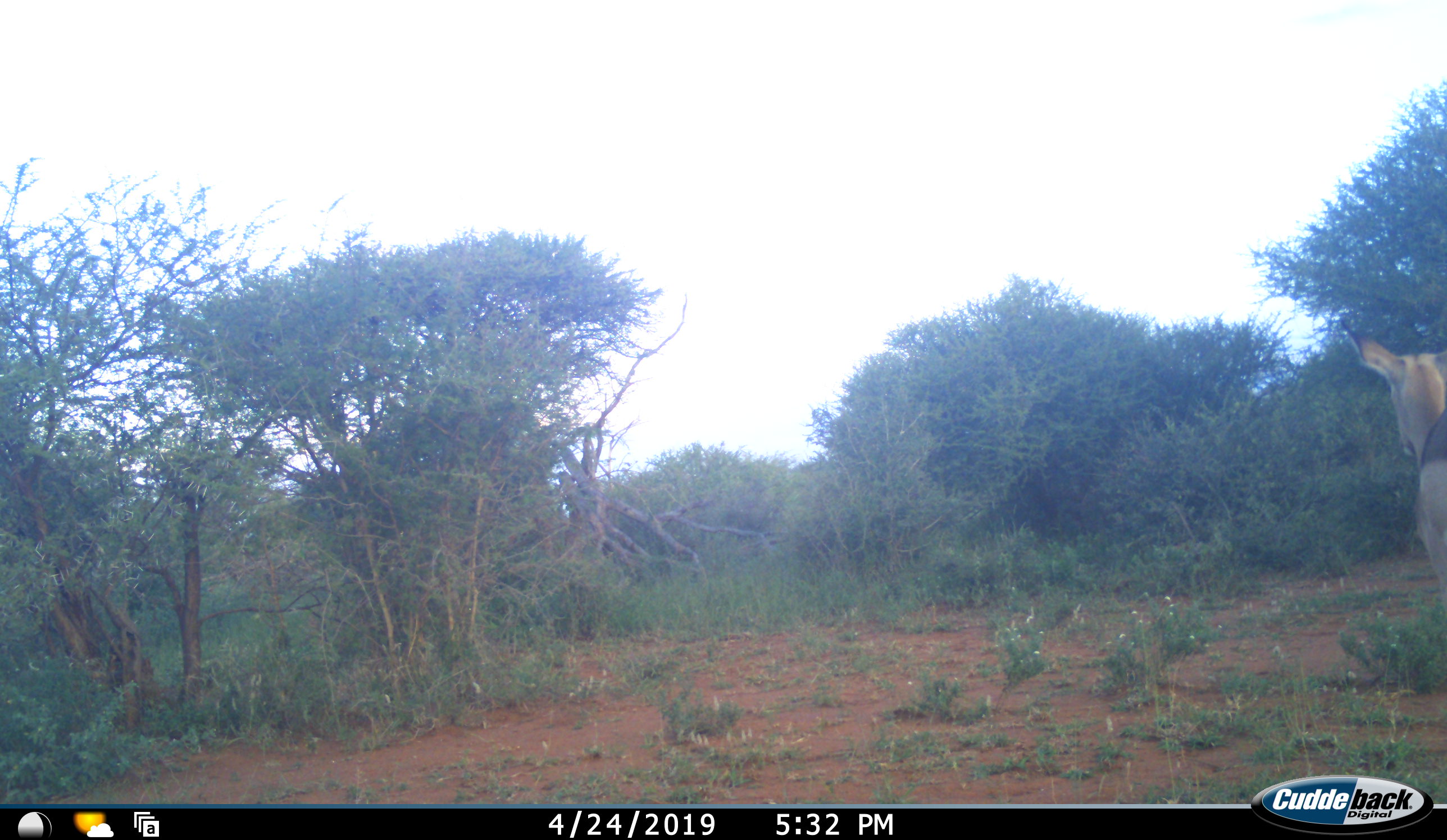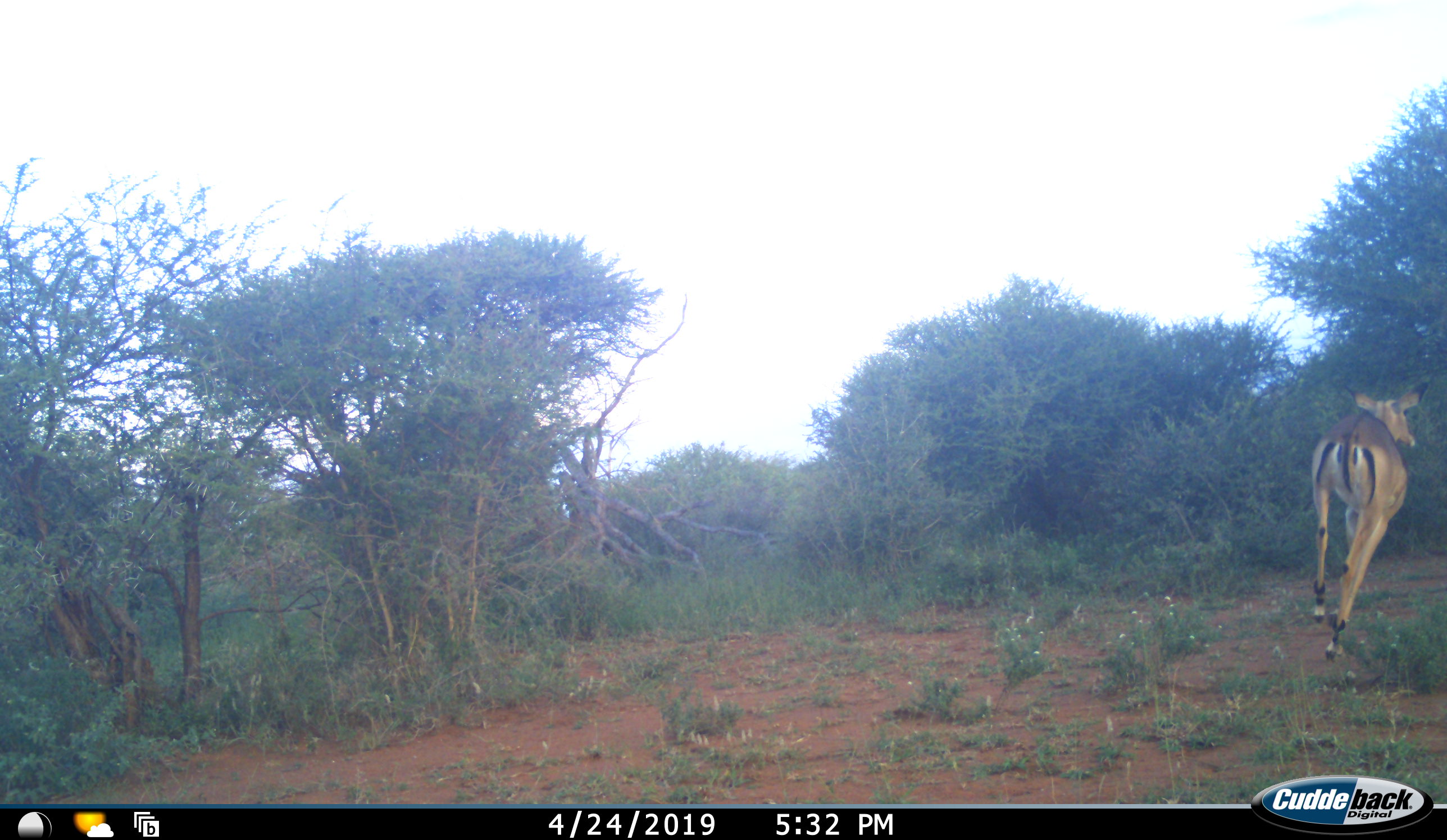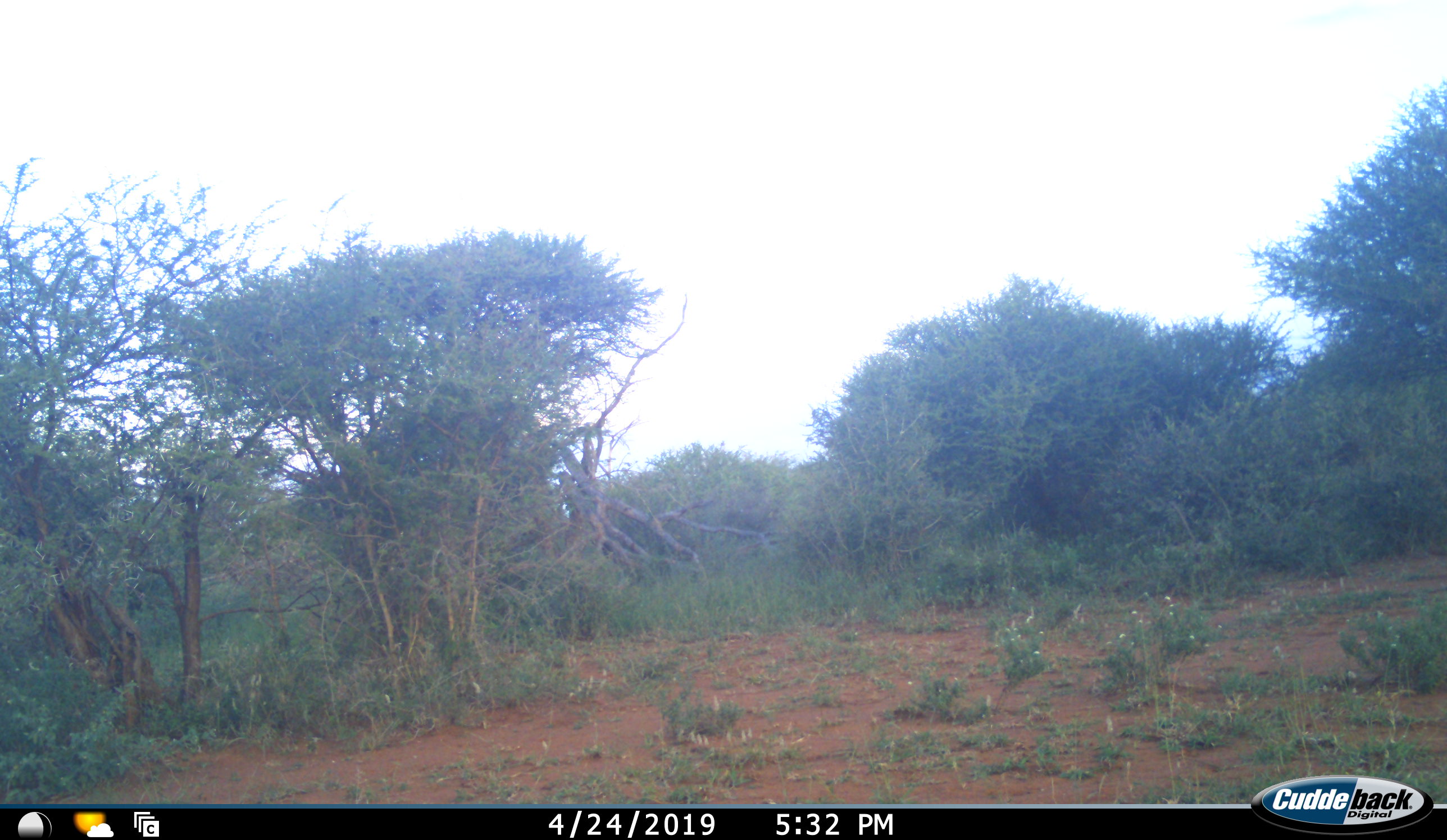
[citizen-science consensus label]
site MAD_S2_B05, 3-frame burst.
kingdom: Animalia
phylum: Chordata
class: Mammalia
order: Artiodactyla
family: Bovidae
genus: Aepyceros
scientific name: Aepyceros melampus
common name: impala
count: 1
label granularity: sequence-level